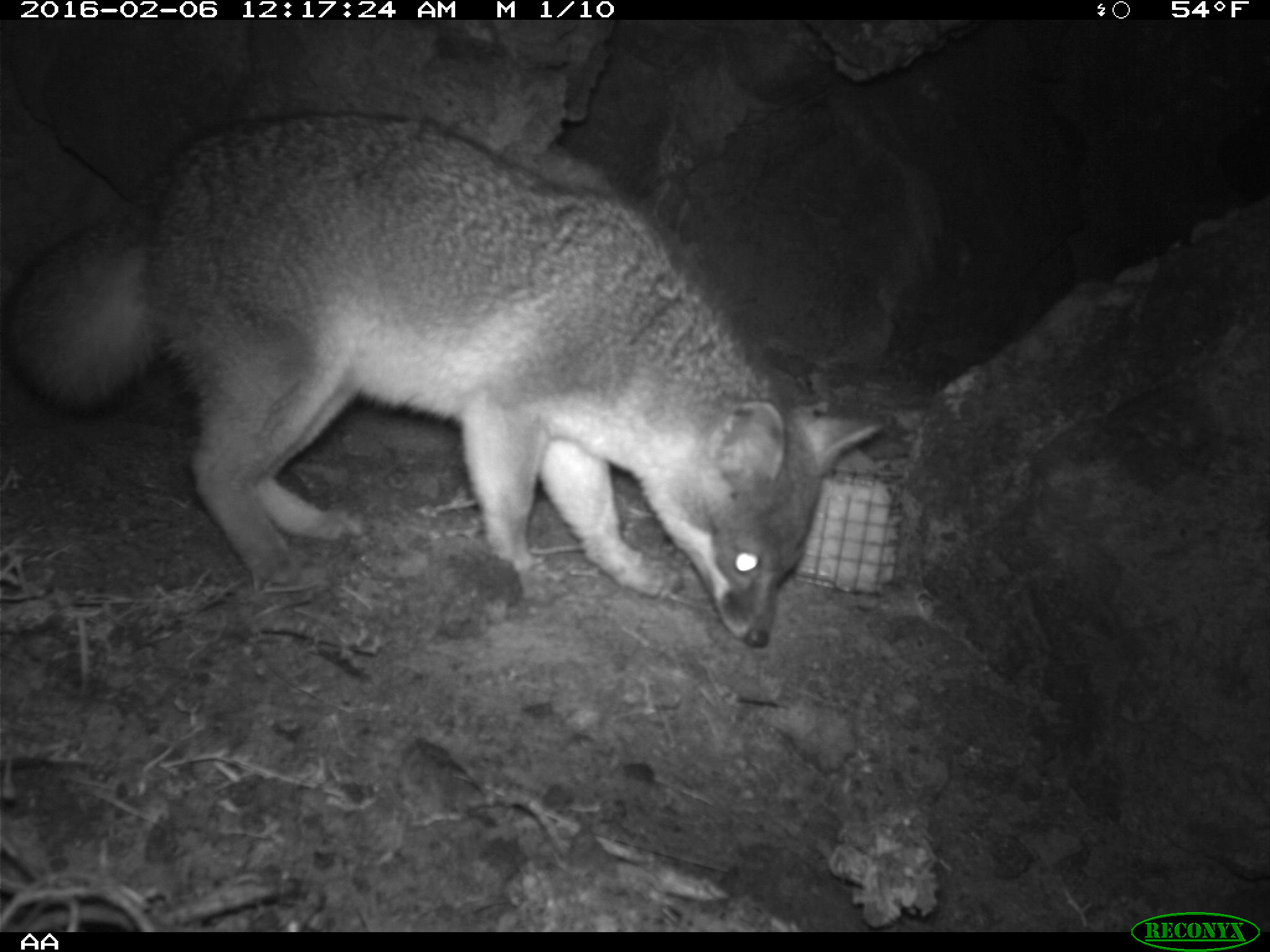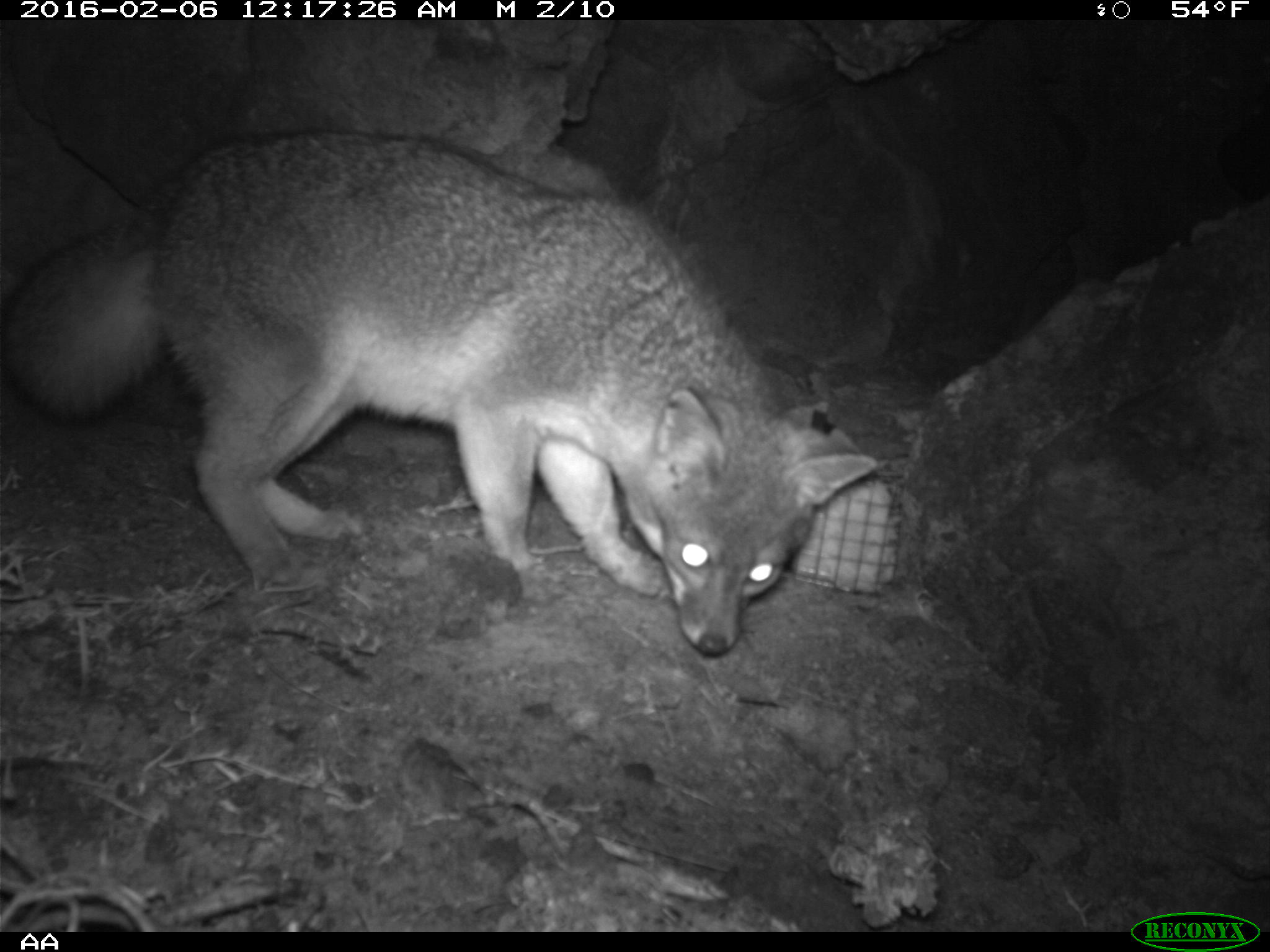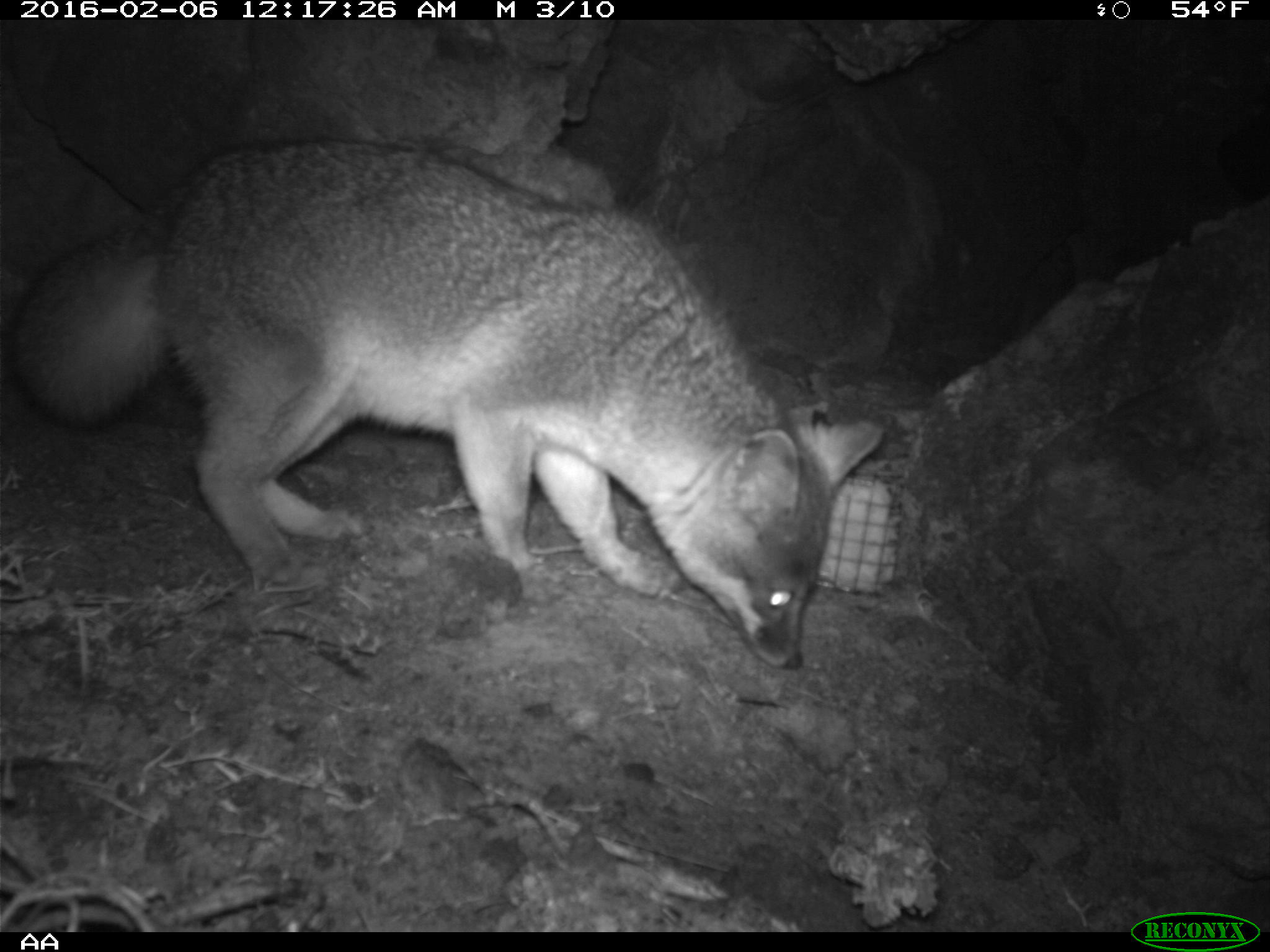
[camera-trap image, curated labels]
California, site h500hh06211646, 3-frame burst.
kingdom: Animalia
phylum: Chordata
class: Mammalia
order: Carnivora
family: Canidae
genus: Urocyon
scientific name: Urocyon littoralis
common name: island fox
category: fox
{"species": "fox (island fox) (Urocyon littoralis)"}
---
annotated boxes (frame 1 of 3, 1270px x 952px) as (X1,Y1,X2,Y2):
fox: (0,110,892,648)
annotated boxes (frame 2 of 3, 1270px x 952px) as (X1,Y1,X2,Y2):
fox: (3,130,875,656)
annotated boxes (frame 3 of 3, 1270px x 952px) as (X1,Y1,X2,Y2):
fox: (17,137,882,669)